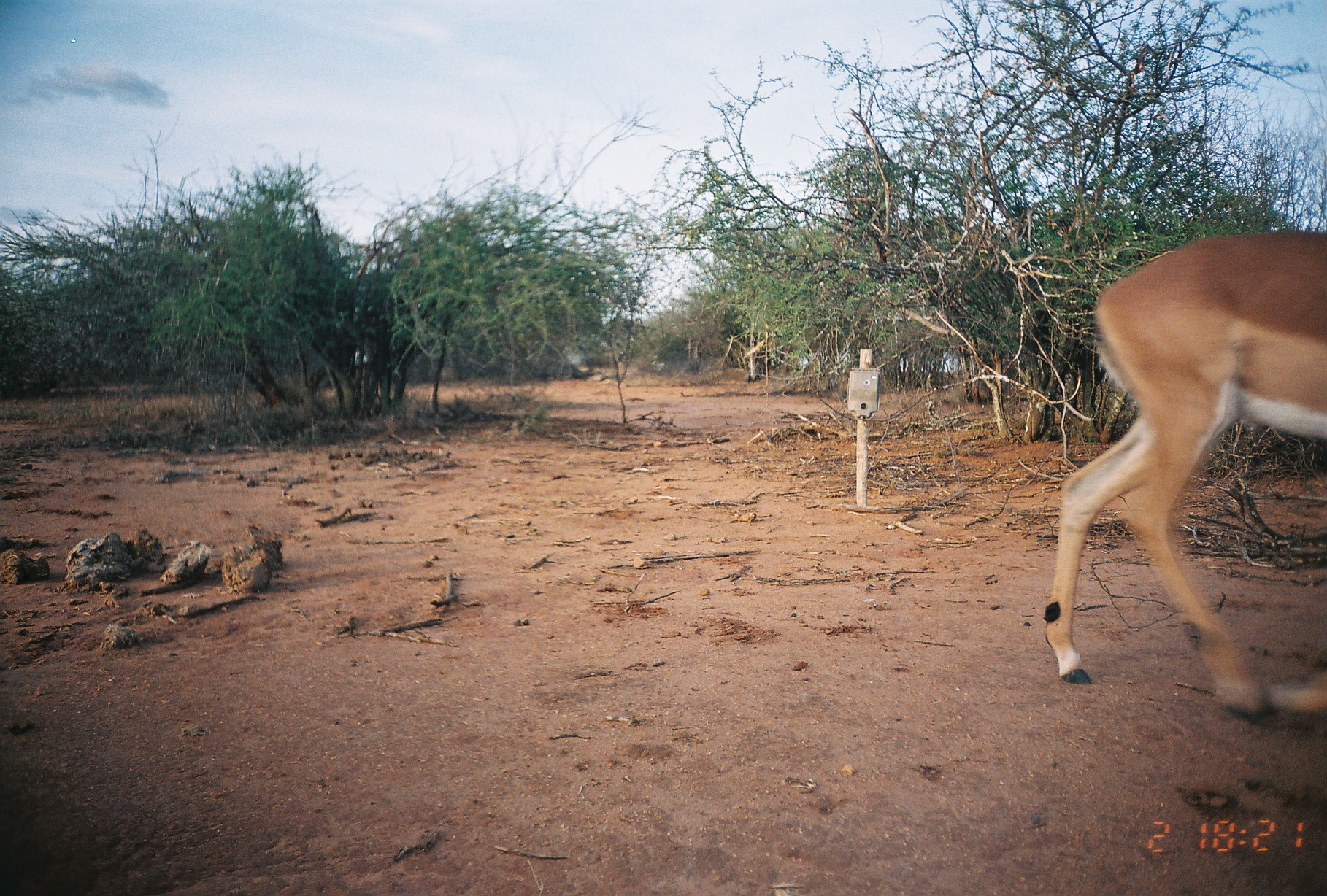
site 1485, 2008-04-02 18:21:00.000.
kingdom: Animalia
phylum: Chordata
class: Mammalia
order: Artiodactyla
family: Bovidae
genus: Aepyceros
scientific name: Aepyceros melampus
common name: impala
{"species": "Aepyceros melampus (impala)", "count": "1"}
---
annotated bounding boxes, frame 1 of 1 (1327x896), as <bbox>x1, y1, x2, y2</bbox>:
aepyceros melampus: <bbox>1036, 223, 1327, 723</bbox>